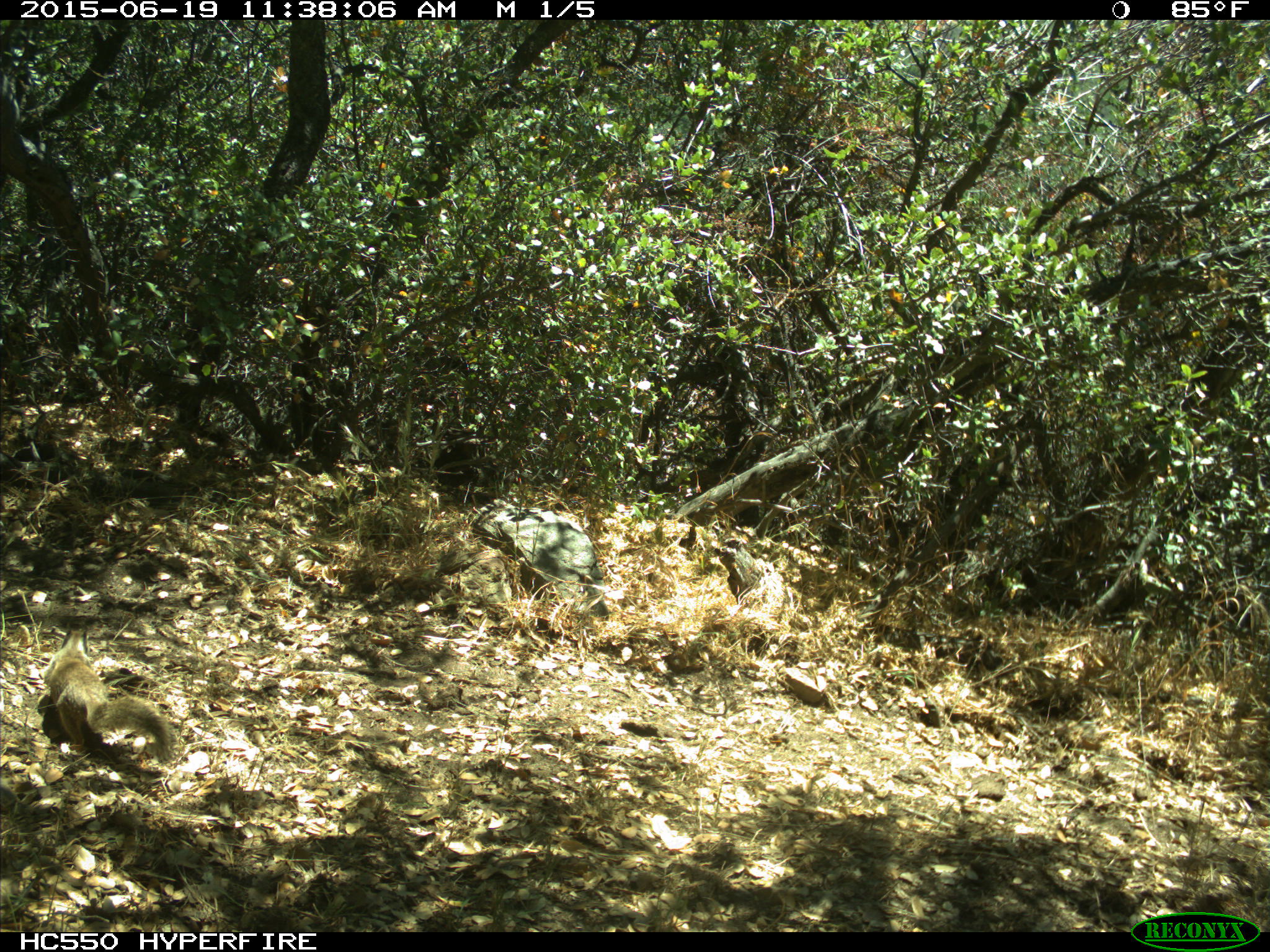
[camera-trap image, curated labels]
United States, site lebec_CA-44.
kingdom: Animalia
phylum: Chordata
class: Mammalia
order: Rodentia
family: Sciuridae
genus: Otospermophilus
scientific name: Otospermophilus beecheyi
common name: california ground squirrel